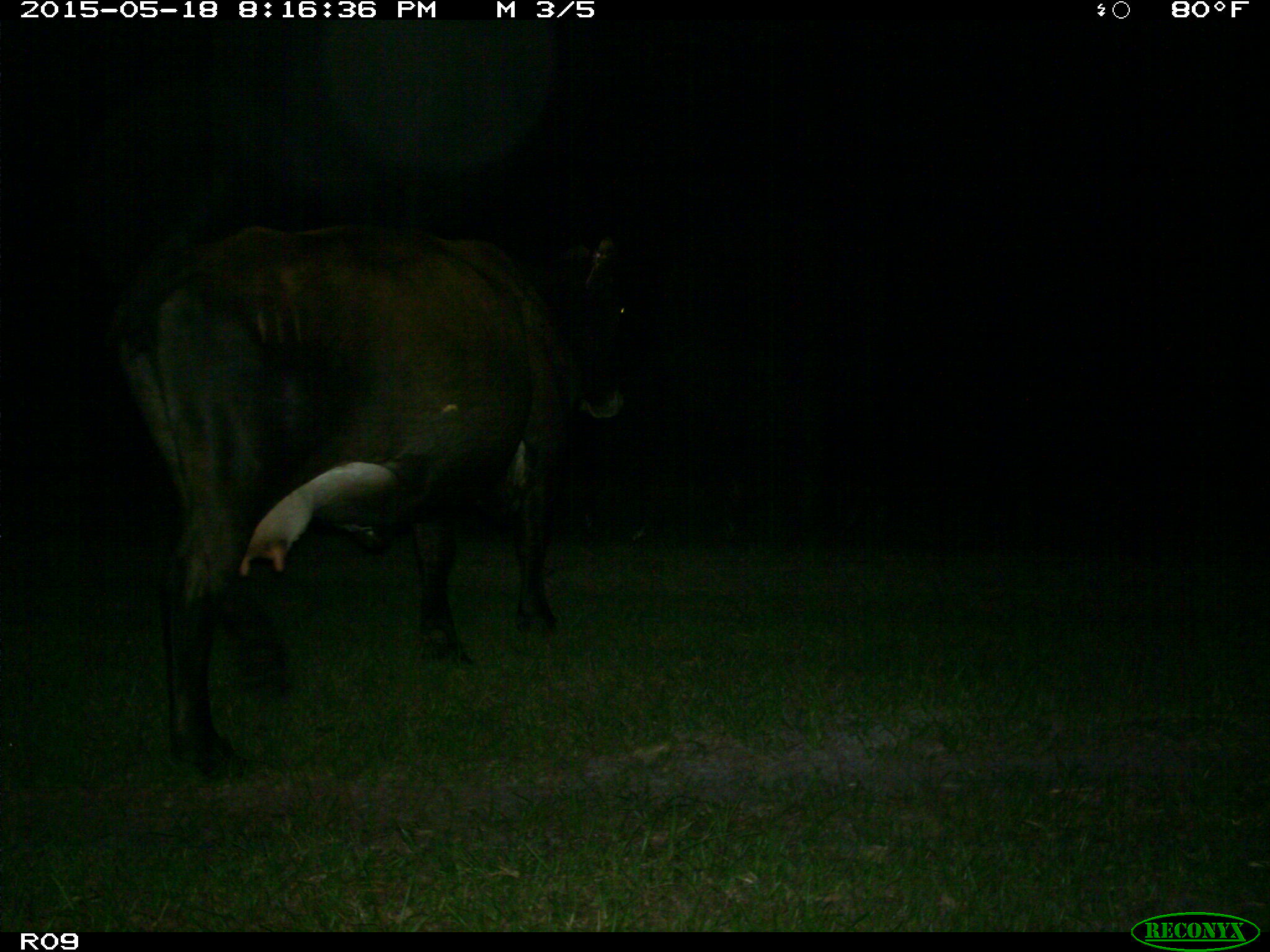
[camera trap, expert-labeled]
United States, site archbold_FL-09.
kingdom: Animalia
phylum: Chordata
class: Mammalia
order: Artiodactyla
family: Bovidae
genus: Bos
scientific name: Bos taurus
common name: domestic cow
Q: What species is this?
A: Bos taurus (domestic cow).